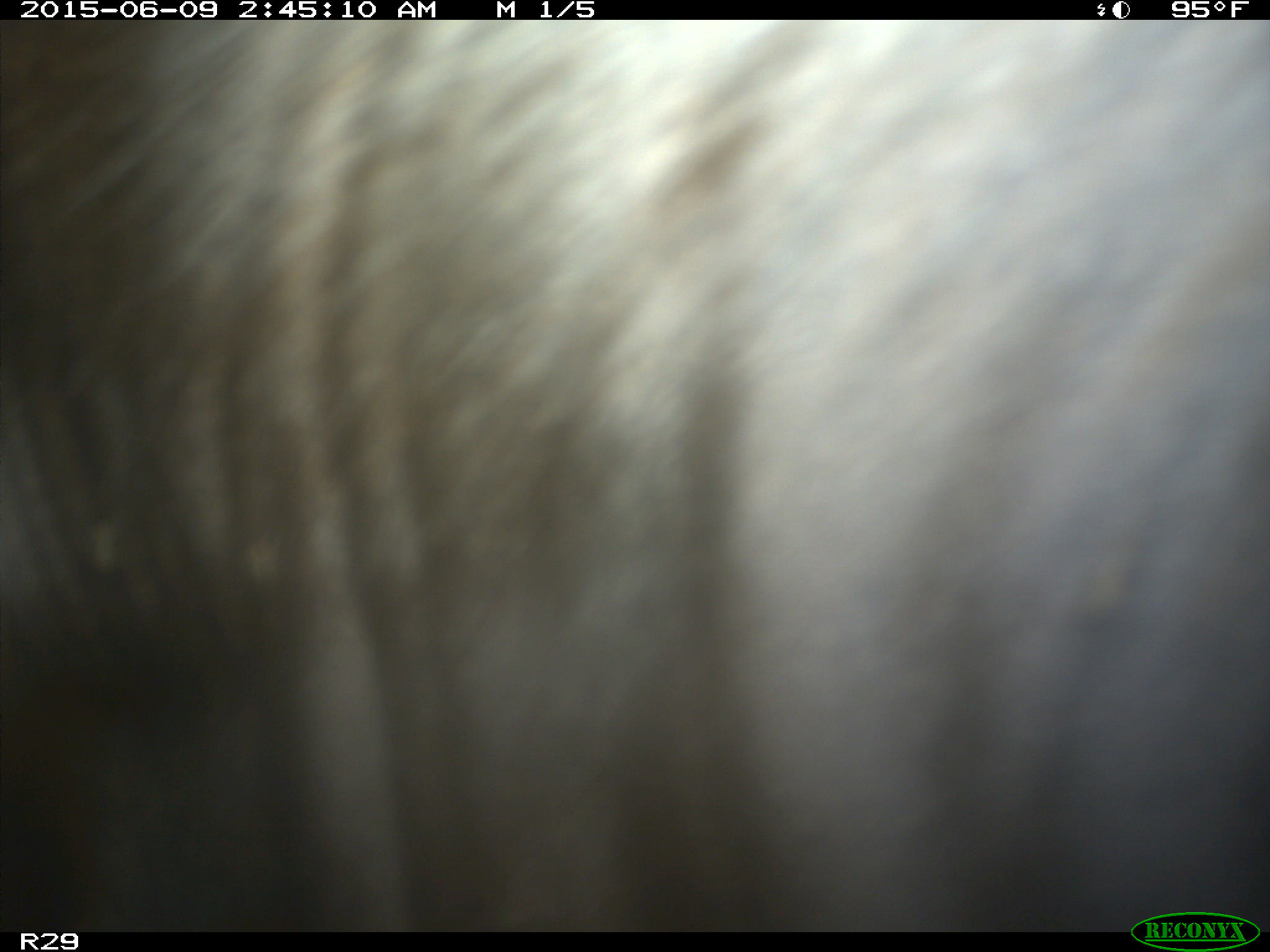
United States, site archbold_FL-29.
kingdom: Animalia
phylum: Chordata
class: Mammalia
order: Artiodactyla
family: Bovidae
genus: Bos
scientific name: Bos taurus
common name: domestic cow